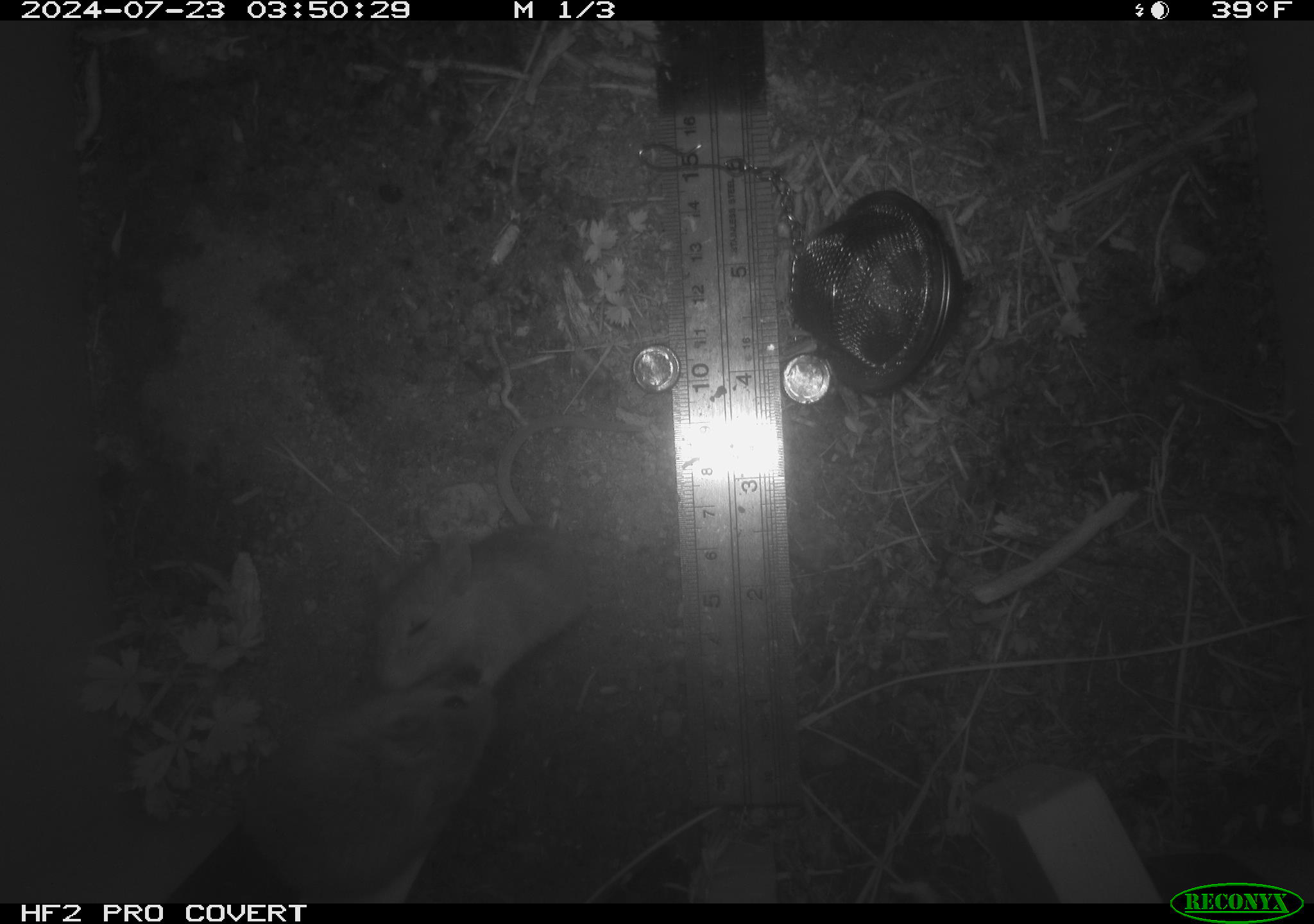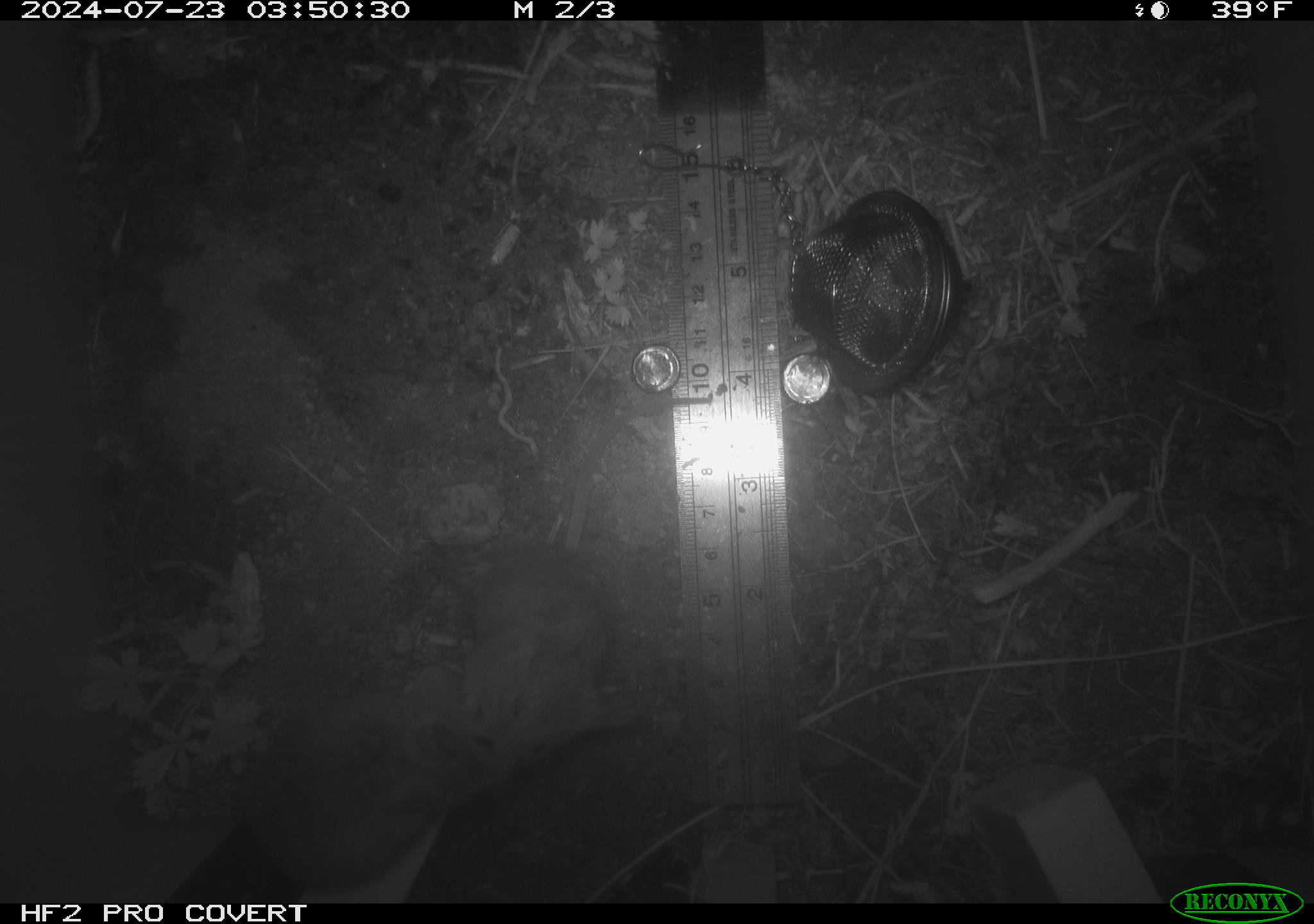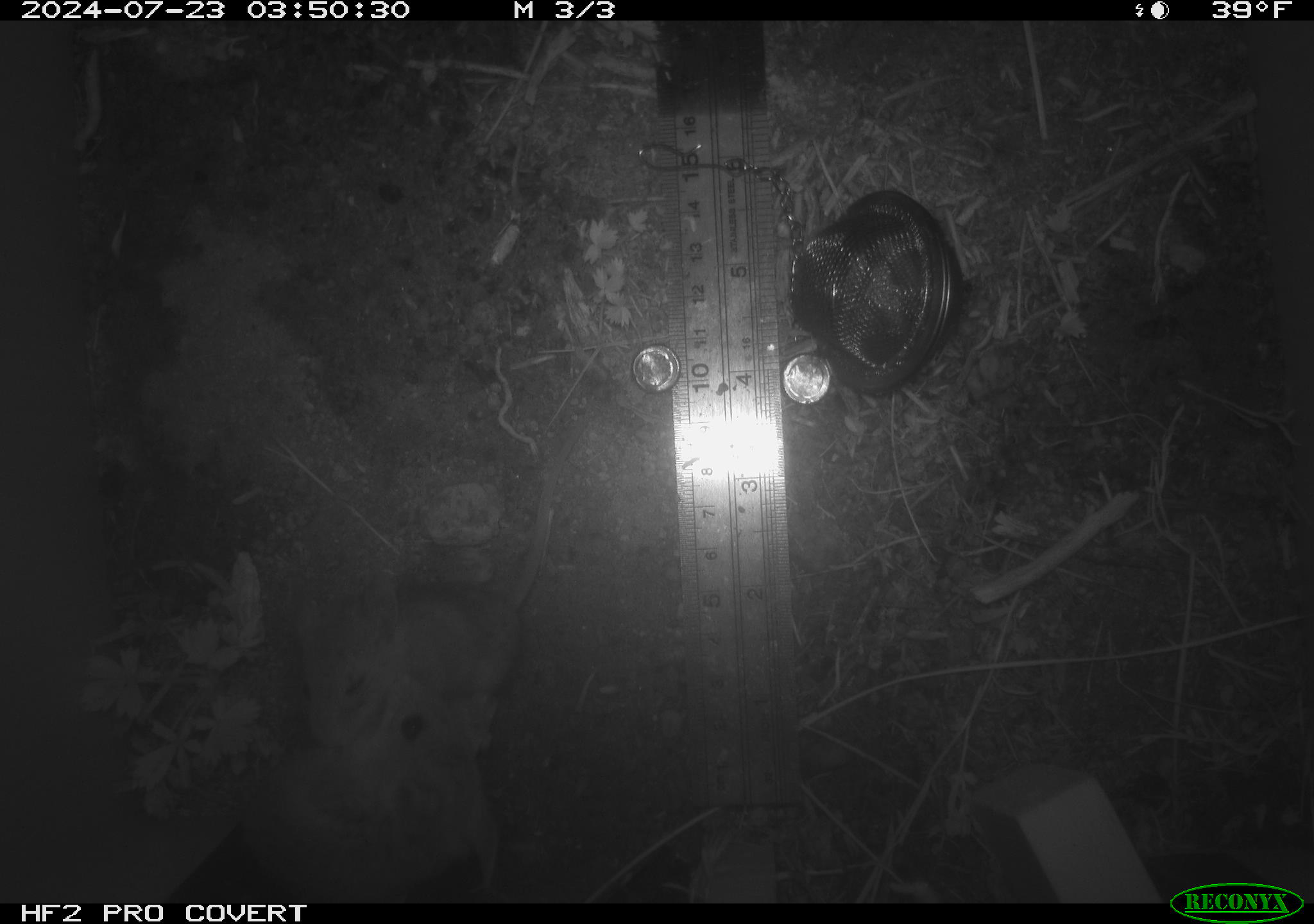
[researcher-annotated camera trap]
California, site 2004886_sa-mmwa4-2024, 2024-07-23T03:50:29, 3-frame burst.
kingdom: Animalia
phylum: Chordata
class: Mammalia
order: Rodentia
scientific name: Rodentia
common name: mouse species